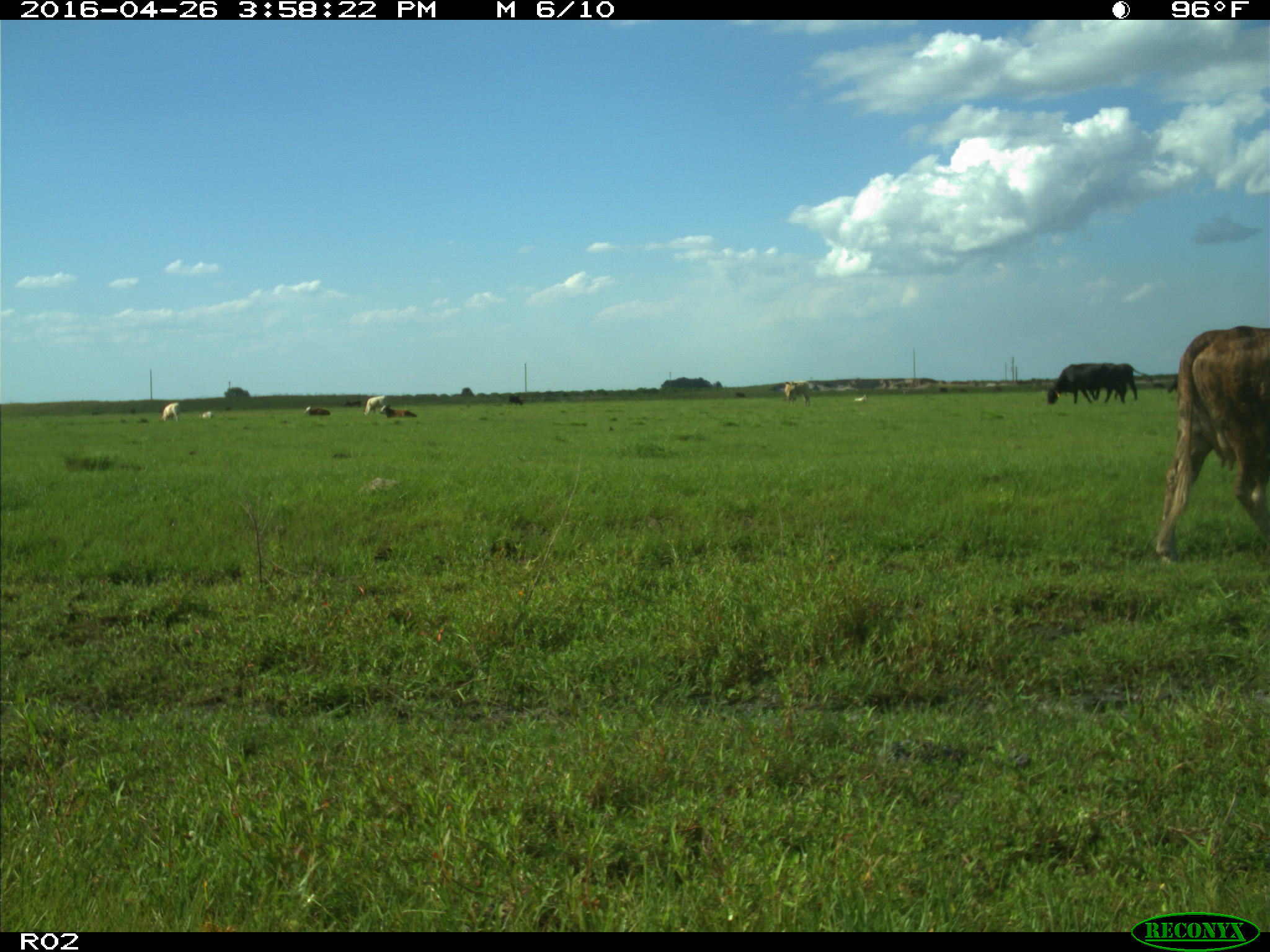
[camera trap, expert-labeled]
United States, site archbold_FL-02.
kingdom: Animalia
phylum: Chordata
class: Mammalia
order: Artiodactyla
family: Bovidae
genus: Bos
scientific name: Bos taurus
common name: domestic cow